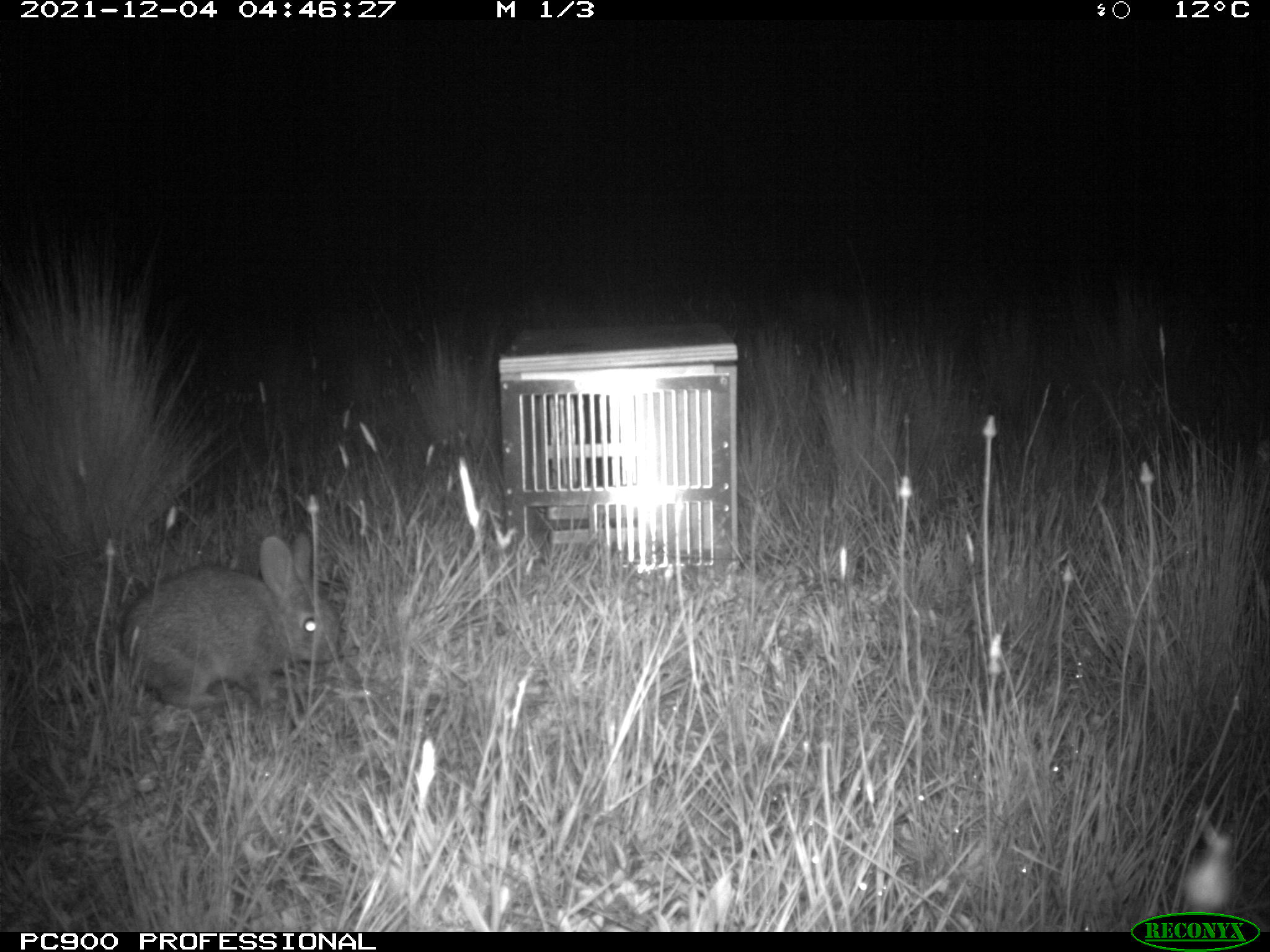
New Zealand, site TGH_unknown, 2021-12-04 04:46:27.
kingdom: Animalia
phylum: Chordata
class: Mammalia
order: Lagomorpha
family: Leporidae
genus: Oryctolagus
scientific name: Oryctolagus cuniculus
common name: european rabbit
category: rabbit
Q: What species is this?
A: Rabbit (european rabbit) (Oryctolagus cuniculus).